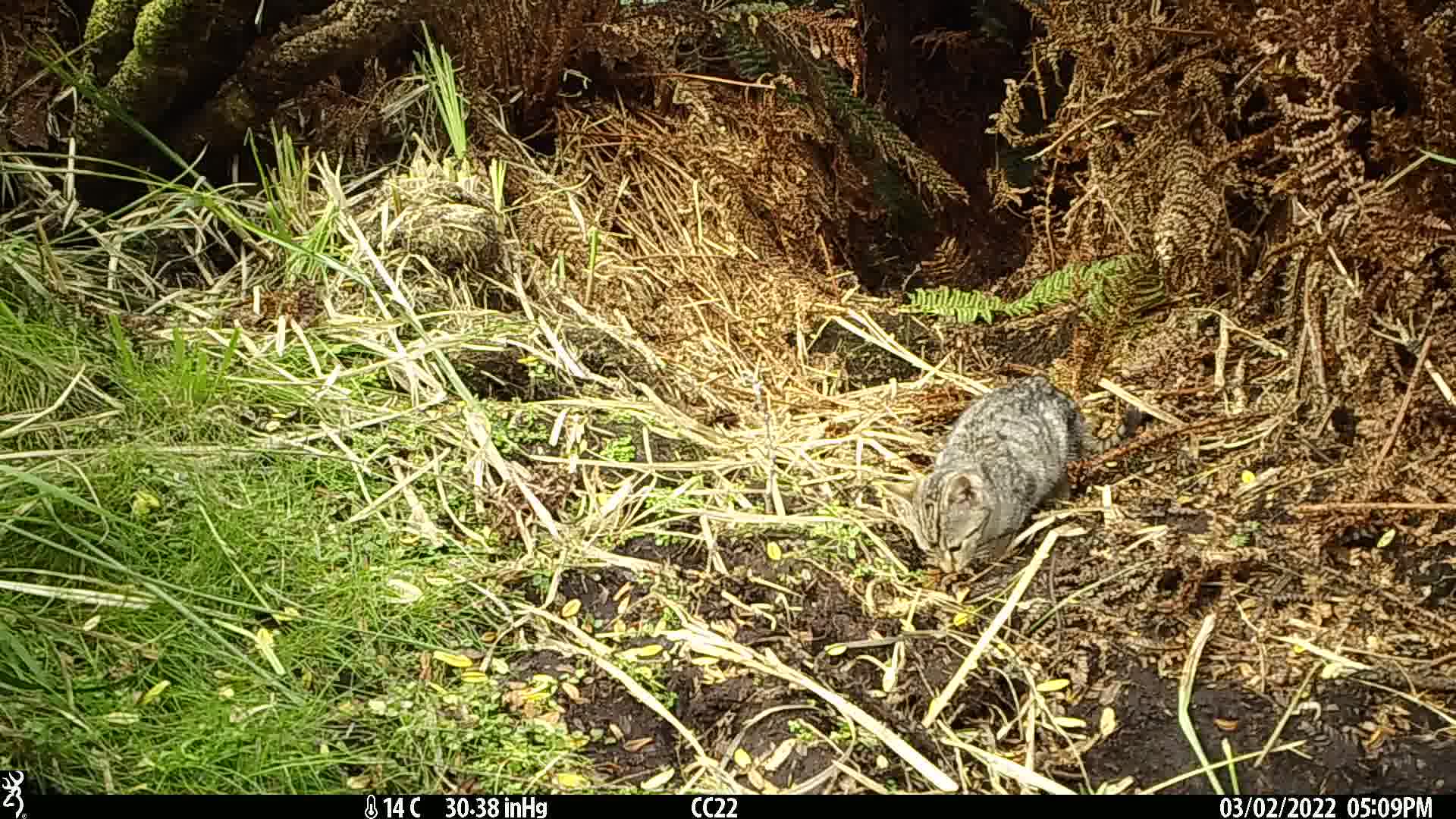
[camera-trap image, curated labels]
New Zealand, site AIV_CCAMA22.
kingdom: Animalia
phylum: Chordata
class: Mammalia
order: Carnivora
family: Felidae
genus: Felis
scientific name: Felis catus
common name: domestic cat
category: cat